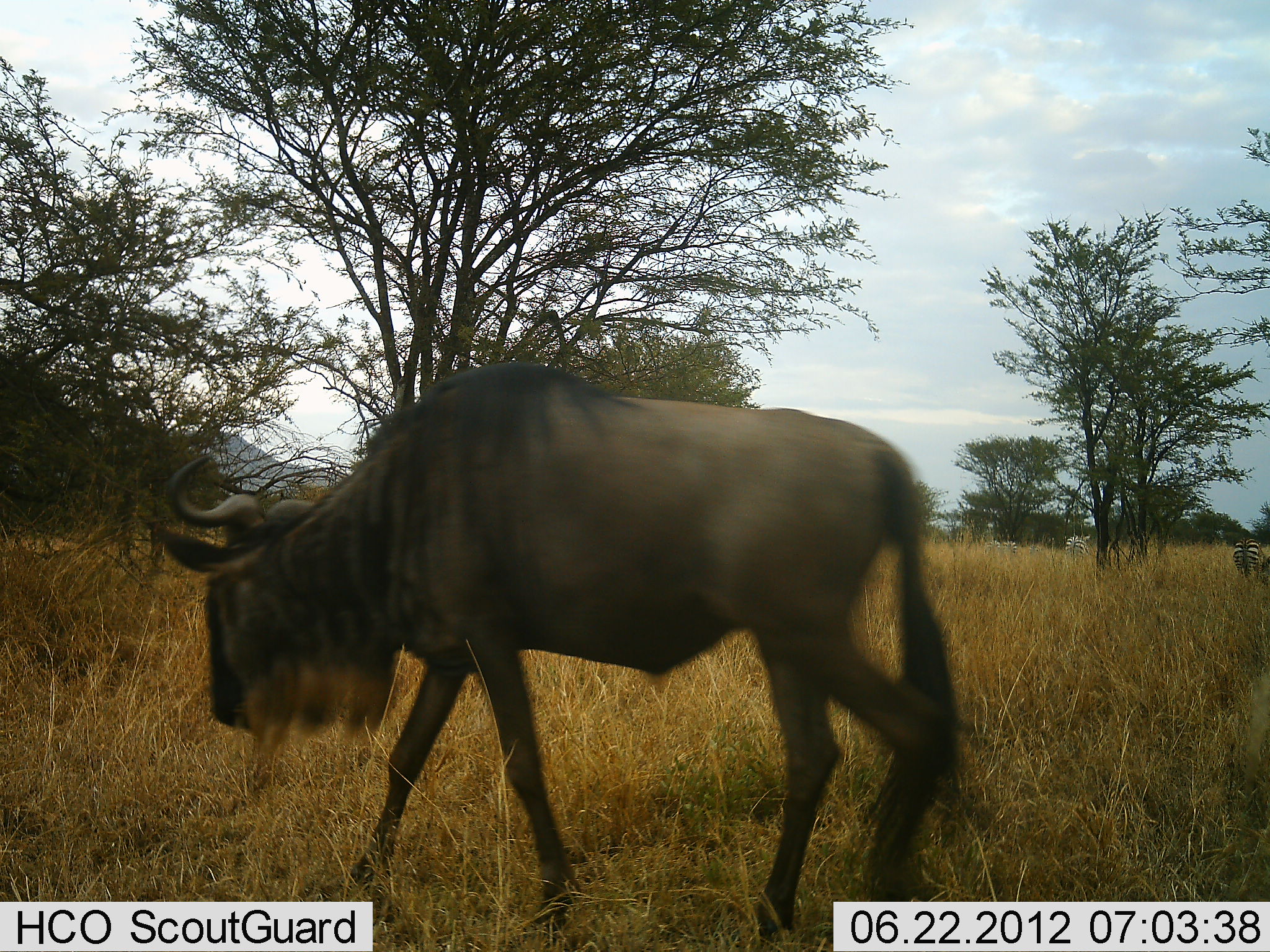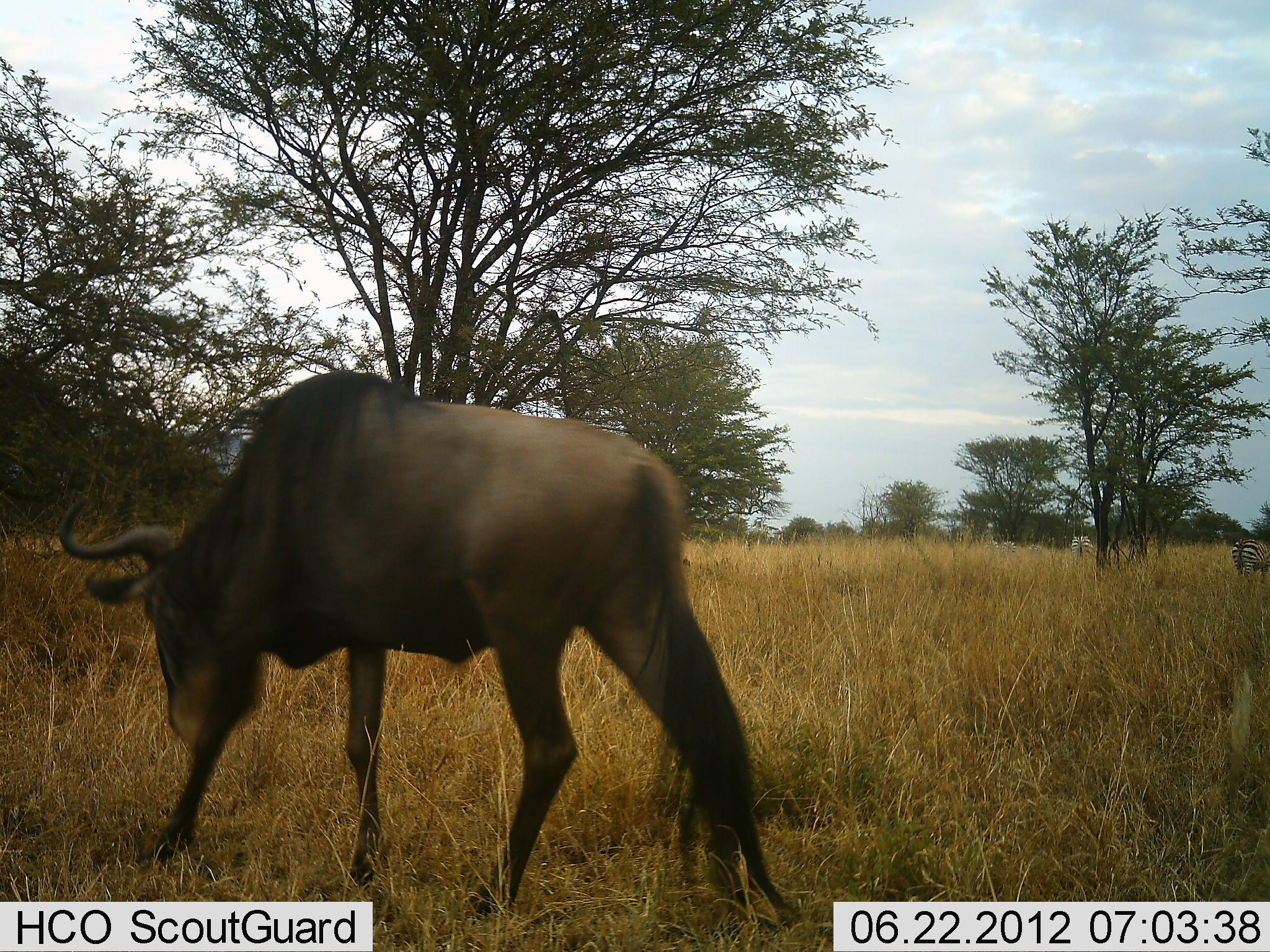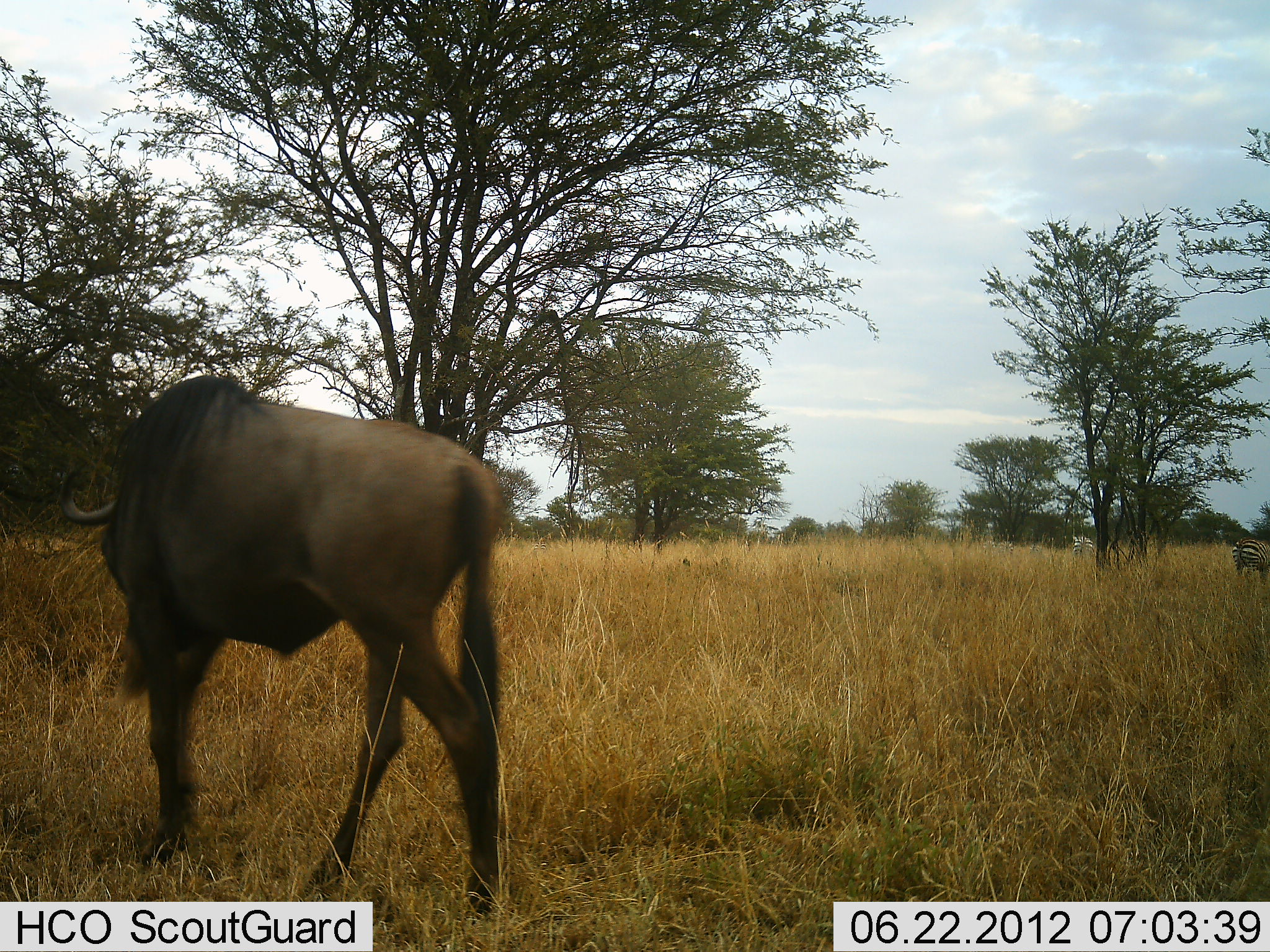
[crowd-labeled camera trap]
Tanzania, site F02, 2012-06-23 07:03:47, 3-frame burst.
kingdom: Animalia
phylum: Chordata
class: Mammalia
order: Artiodactyla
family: Bovidae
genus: Connochaetes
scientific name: Connochaetes taurinus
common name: blue wildebeest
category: wildebeest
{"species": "wildebeest (blue wildebeest) (Connochaetes taurinus)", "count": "1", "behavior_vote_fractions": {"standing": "0%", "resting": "0%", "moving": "73%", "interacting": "0%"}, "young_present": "0%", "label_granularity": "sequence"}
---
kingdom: Animalia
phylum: Chordata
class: Mammalia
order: Perissodactyla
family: Equidae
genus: Equus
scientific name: Equus quagga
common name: plains zebra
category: zebra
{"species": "zebra (plains zebra) (Equus quagga)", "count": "3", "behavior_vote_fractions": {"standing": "40%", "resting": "0%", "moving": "10%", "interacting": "0%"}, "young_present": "0%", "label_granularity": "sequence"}